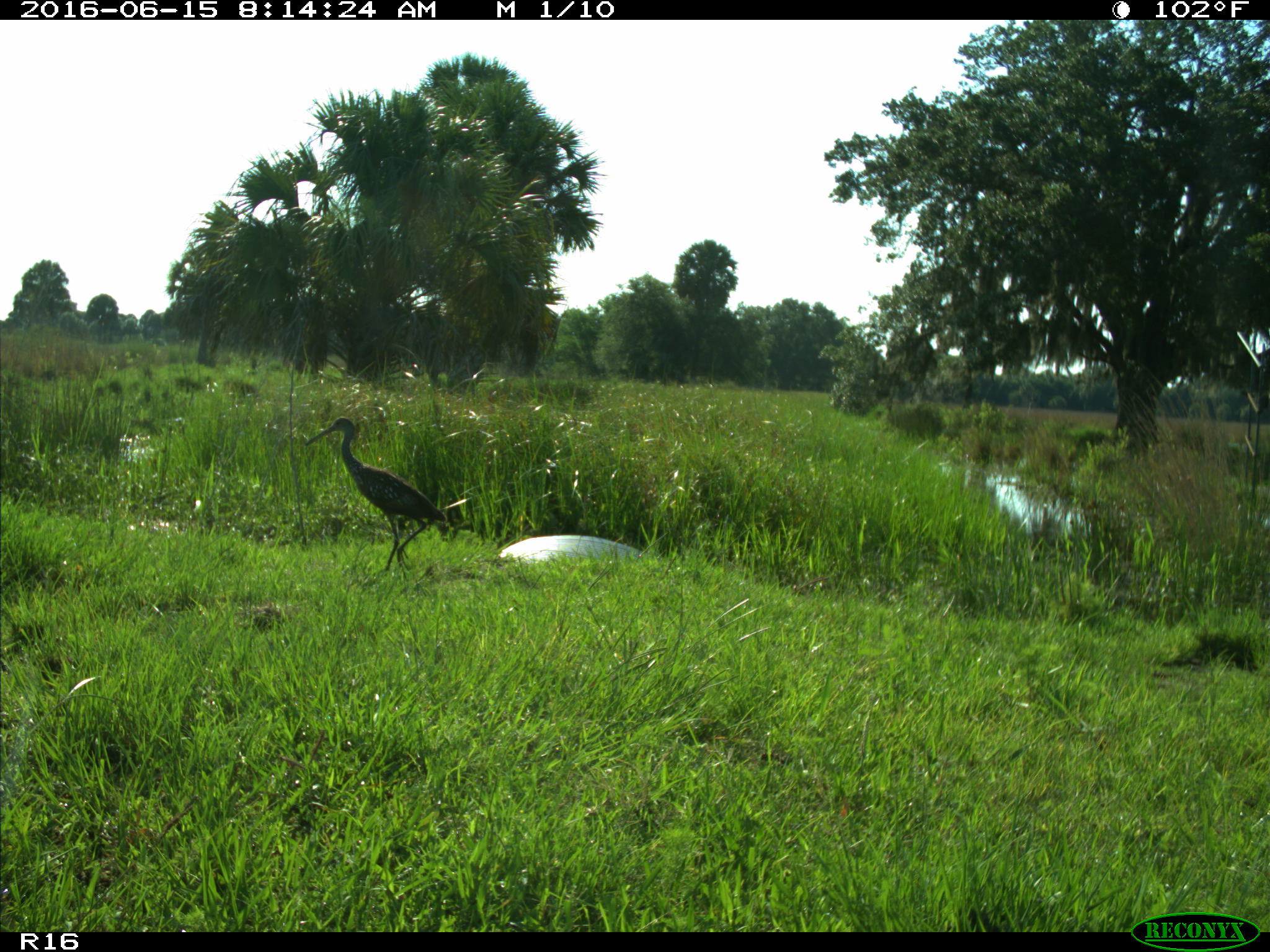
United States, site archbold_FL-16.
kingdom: Animalia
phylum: Chordata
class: Aves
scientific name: Aves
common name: birds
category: unidentified bird